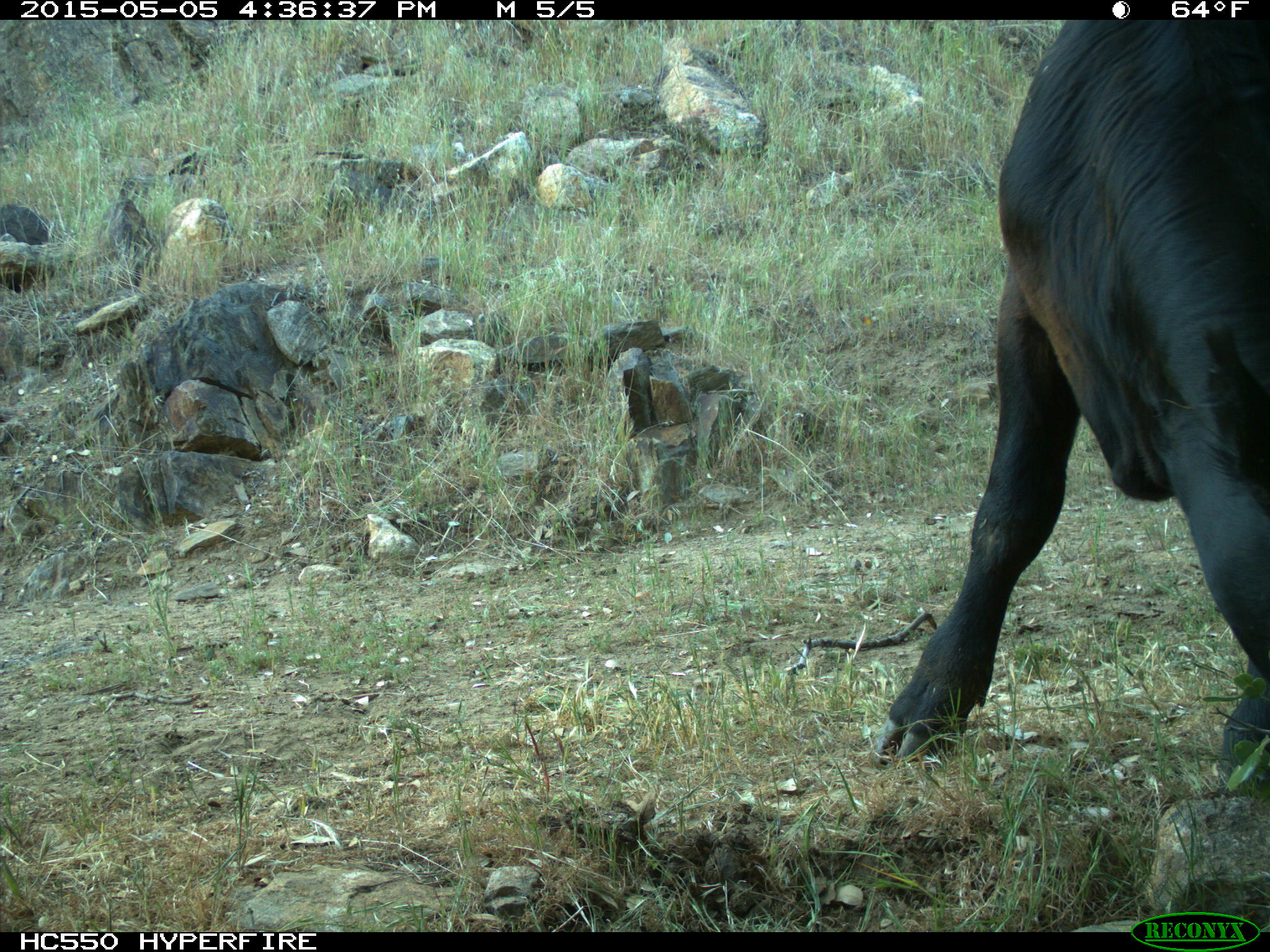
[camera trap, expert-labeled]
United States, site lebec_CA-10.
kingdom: Animalia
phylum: Chordata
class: Mammalia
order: Artiodactyla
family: Bovidae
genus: Bos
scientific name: Bos taurus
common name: domestic cow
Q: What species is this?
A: Bos taurus (domestic cow).